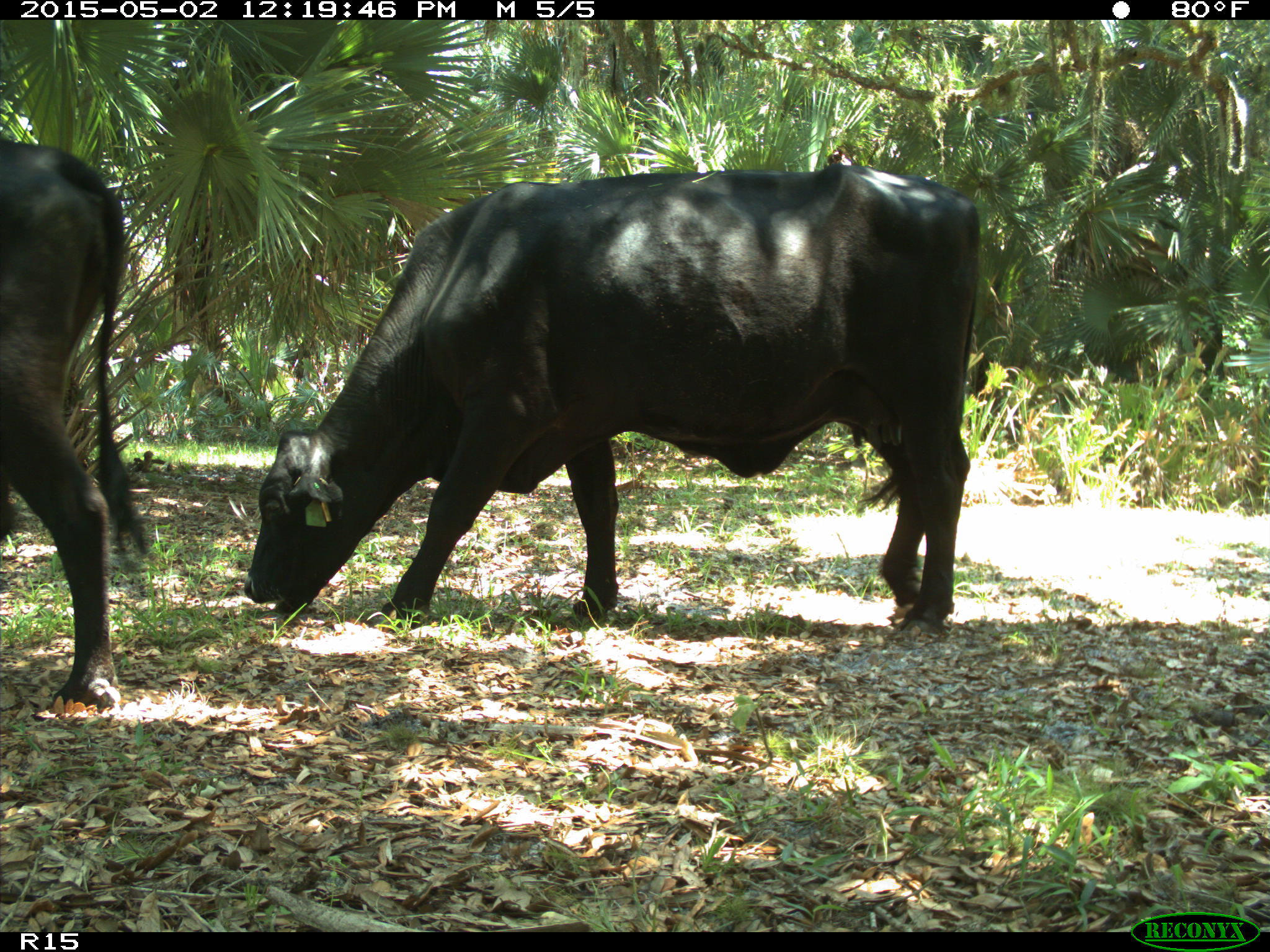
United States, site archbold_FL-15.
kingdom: Animalia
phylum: Chordata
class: Mammalia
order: Artiodactyla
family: Bovidae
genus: Bos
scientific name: Bos taurus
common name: domestic cow